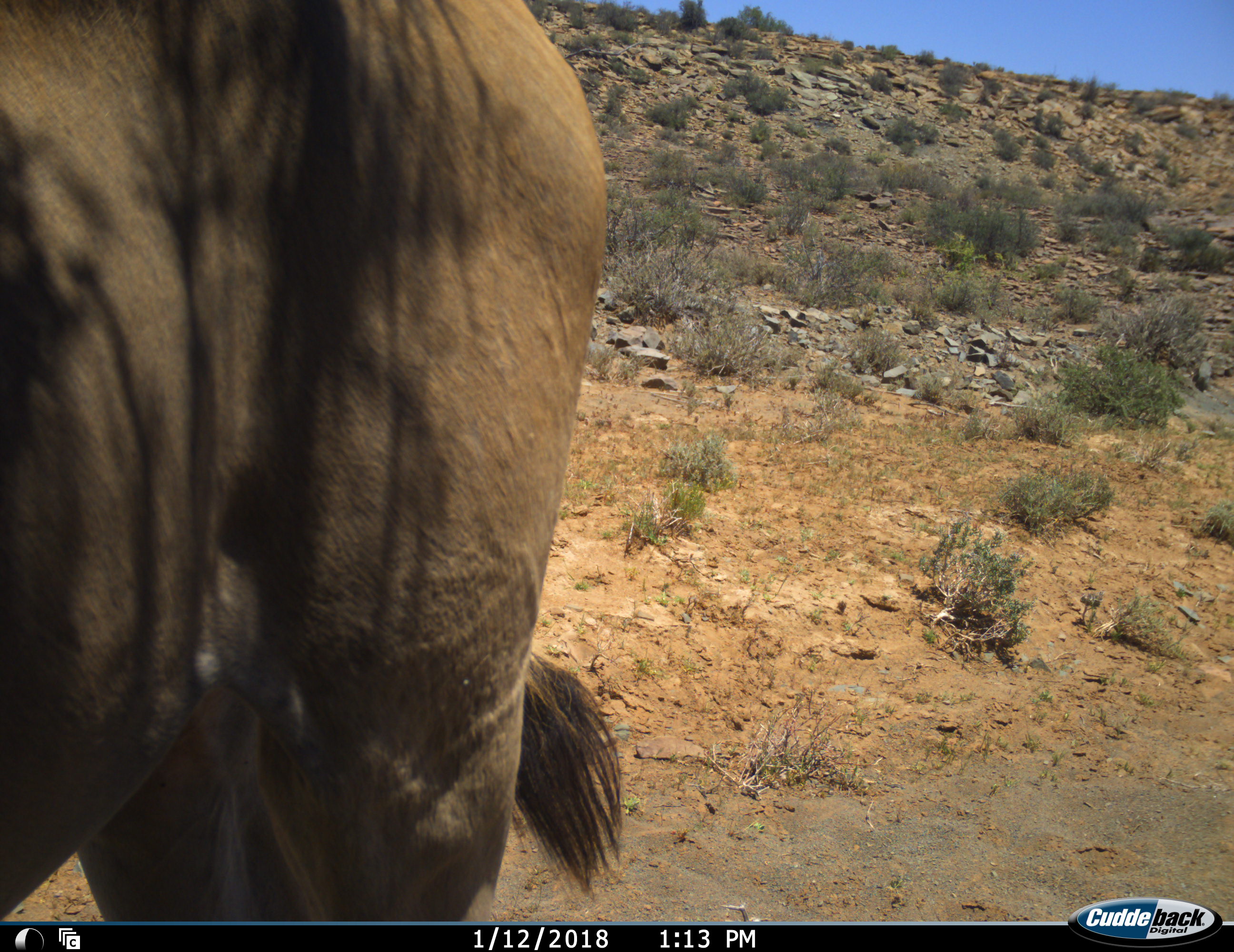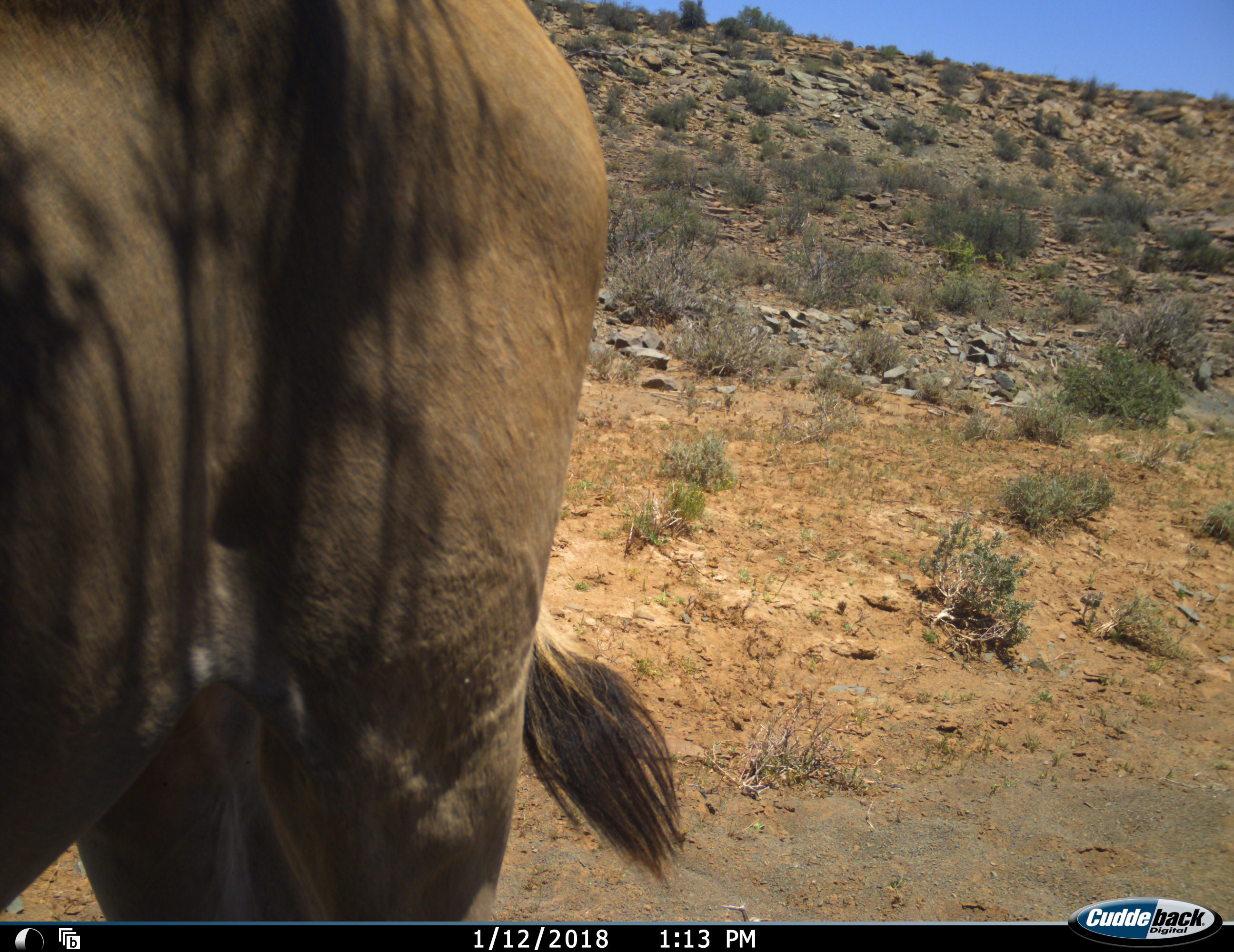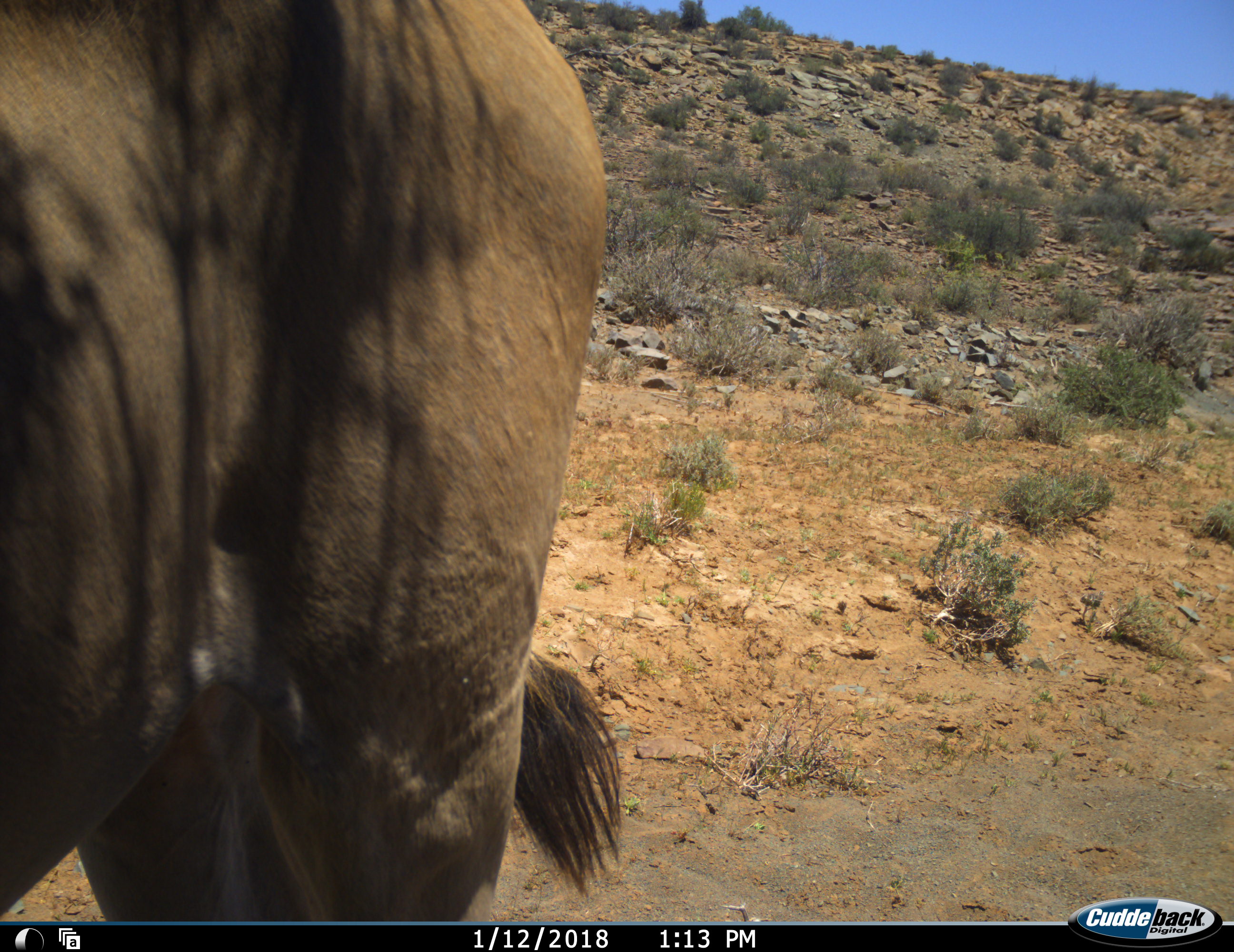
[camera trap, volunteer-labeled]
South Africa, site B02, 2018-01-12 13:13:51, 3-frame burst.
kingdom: Animalia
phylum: Chordata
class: Mammalia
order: Artiodactyla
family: Bovidae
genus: Tragelaphus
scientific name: Tragelaphus oryx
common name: eland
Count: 1.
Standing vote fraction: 80%.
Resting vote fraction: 0%.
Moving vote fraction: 20%.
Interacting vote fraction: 0%.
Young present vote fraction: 0%.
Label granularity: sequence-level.